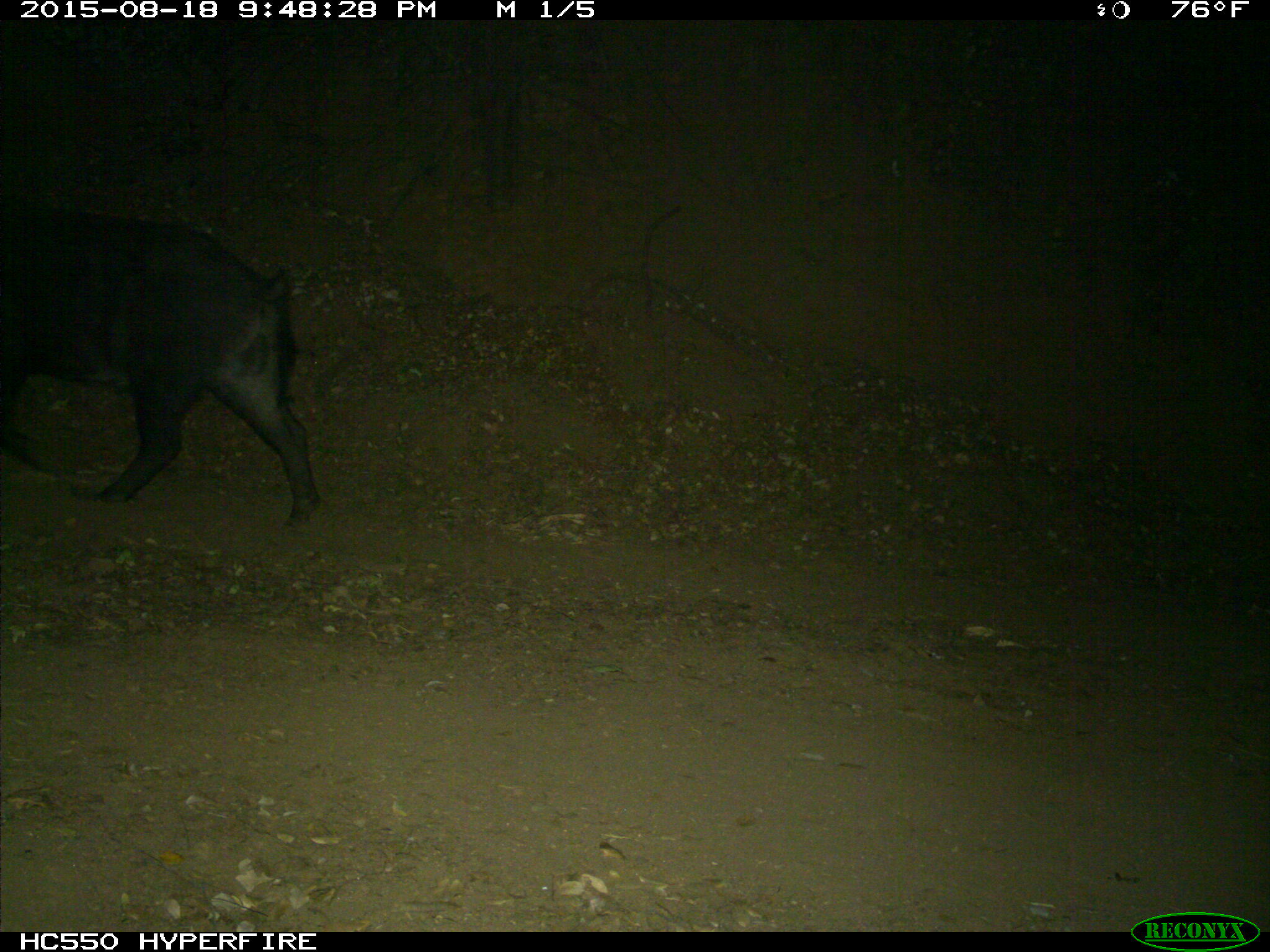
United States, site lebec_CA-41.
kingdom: Animalia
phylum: Chordata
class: Mammalia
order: Artiodactyla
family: Suidae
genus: Sus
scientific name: Sus scrofa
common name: wild boar